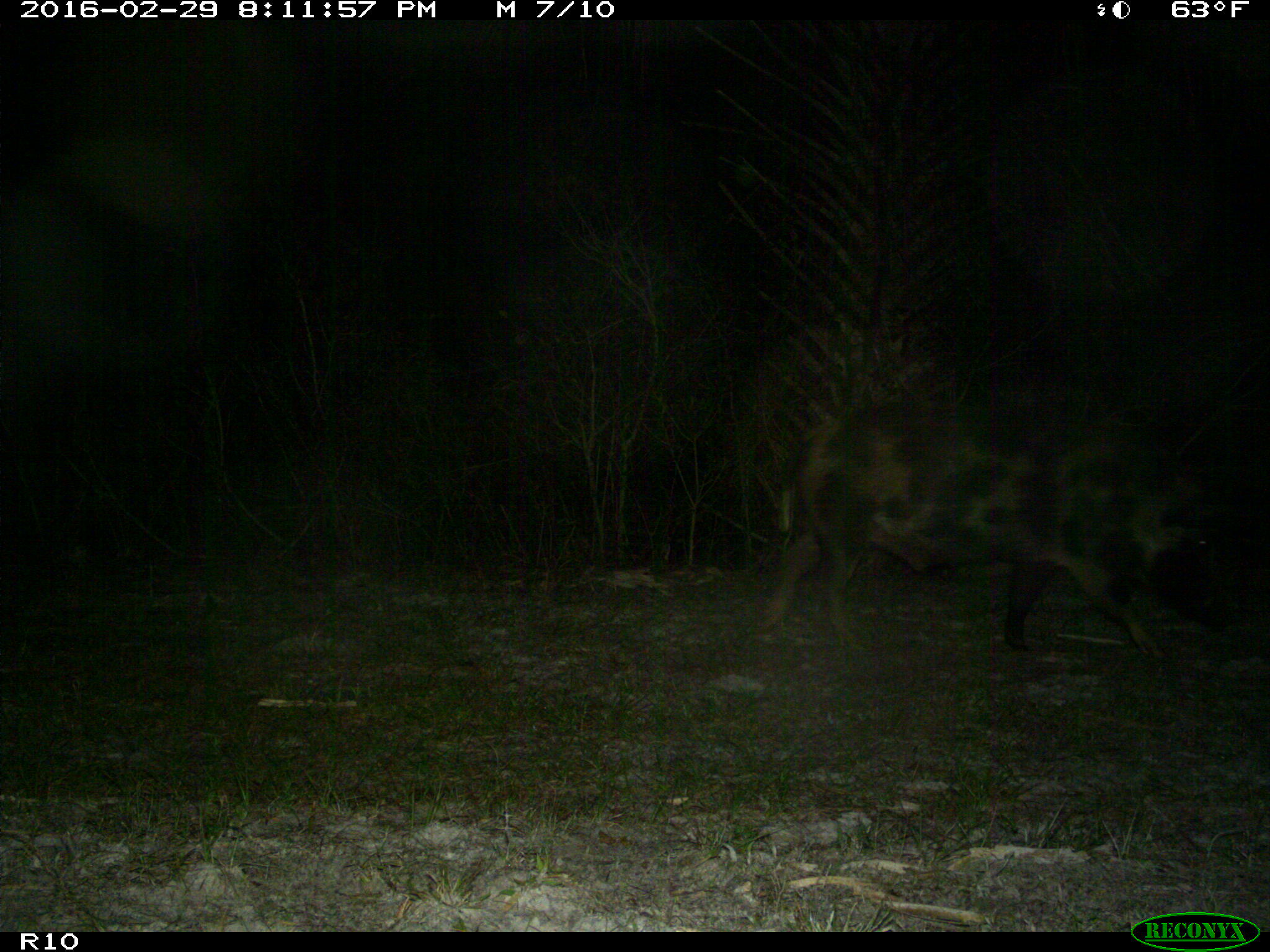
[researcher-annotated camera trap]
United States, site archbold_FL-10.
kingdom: Animalia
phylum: Chordata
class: Mammalia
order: Artiodactyla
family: Suidae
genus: Sus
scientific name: Sus scrofa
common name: wild boar